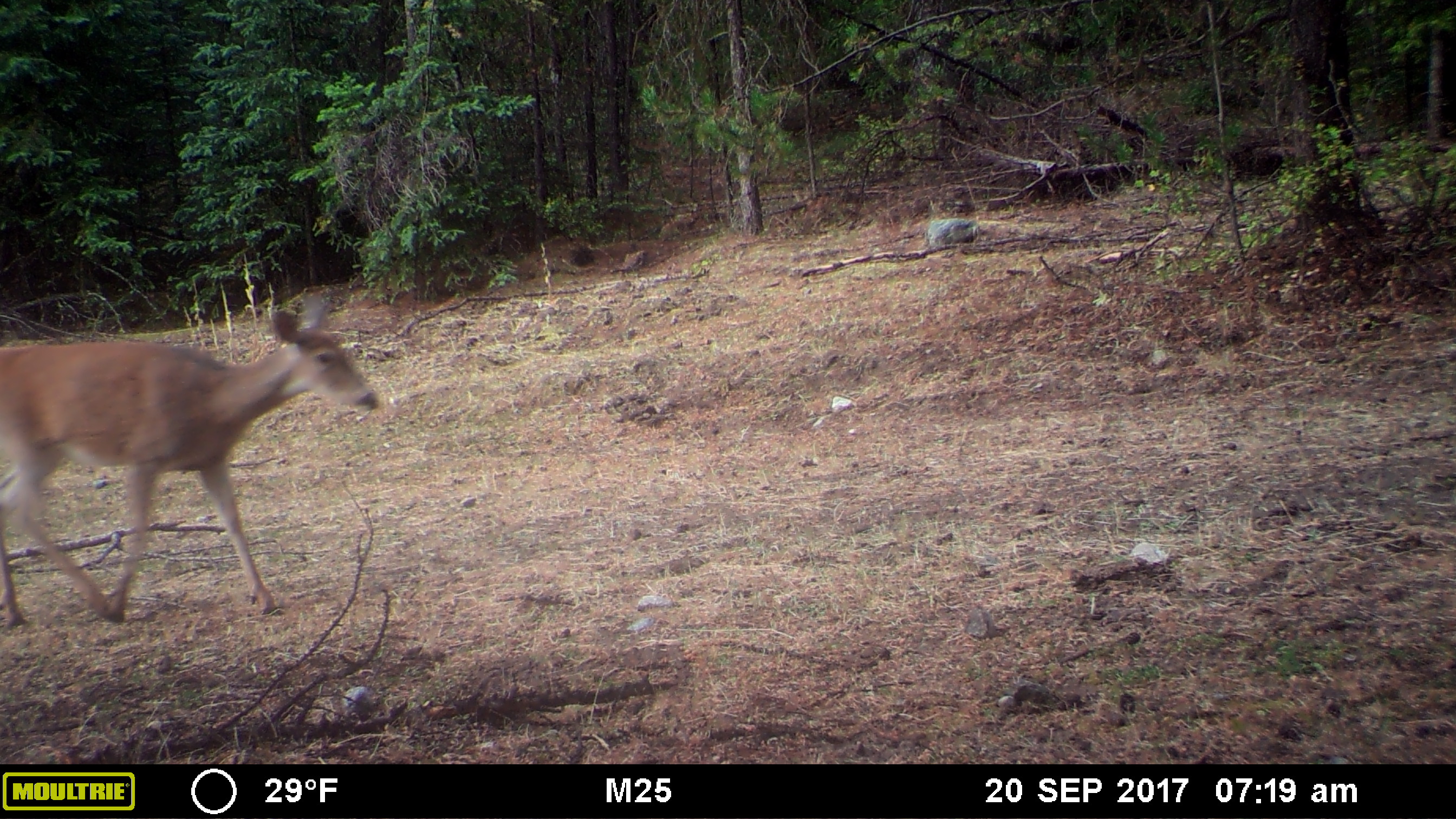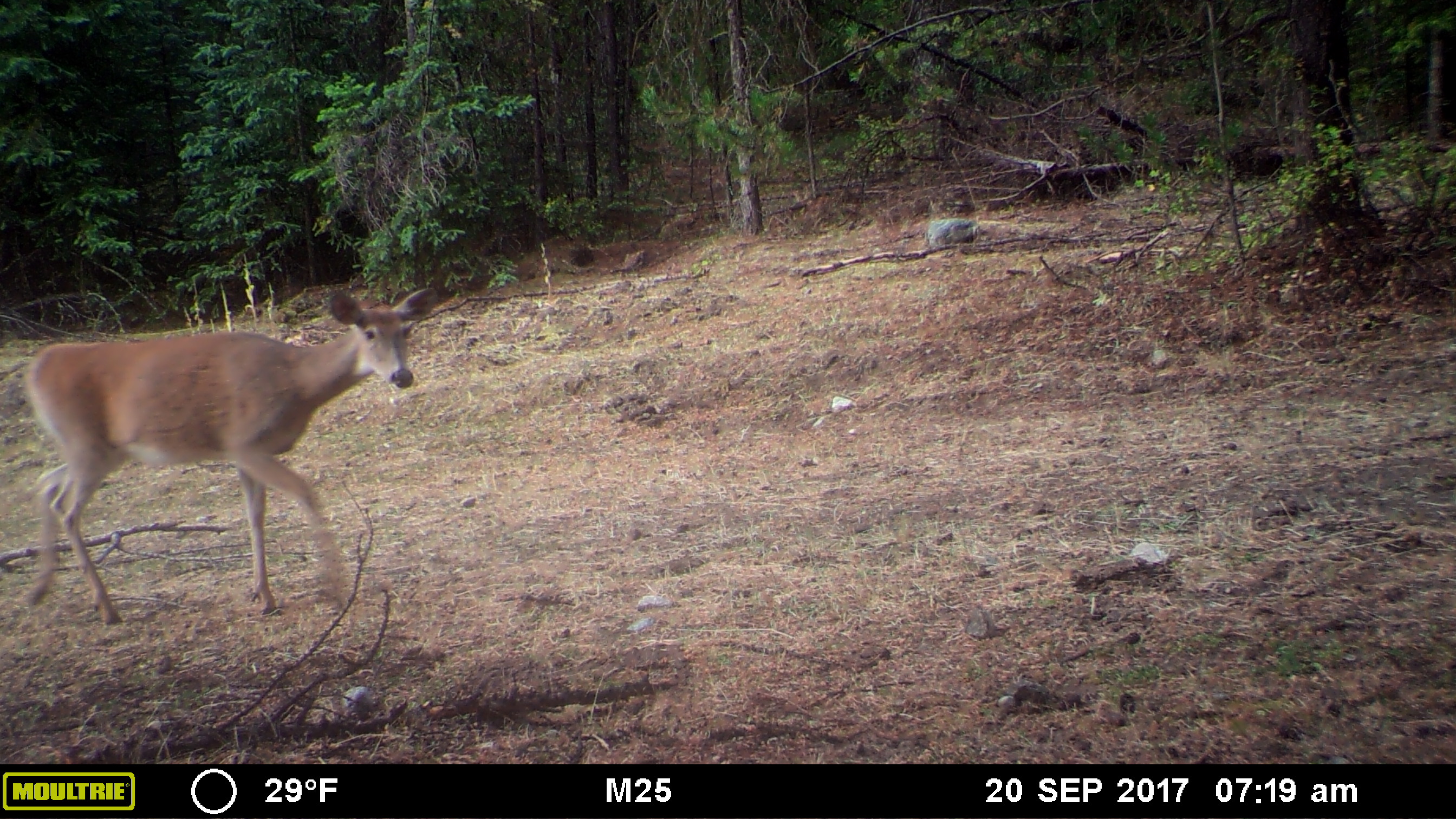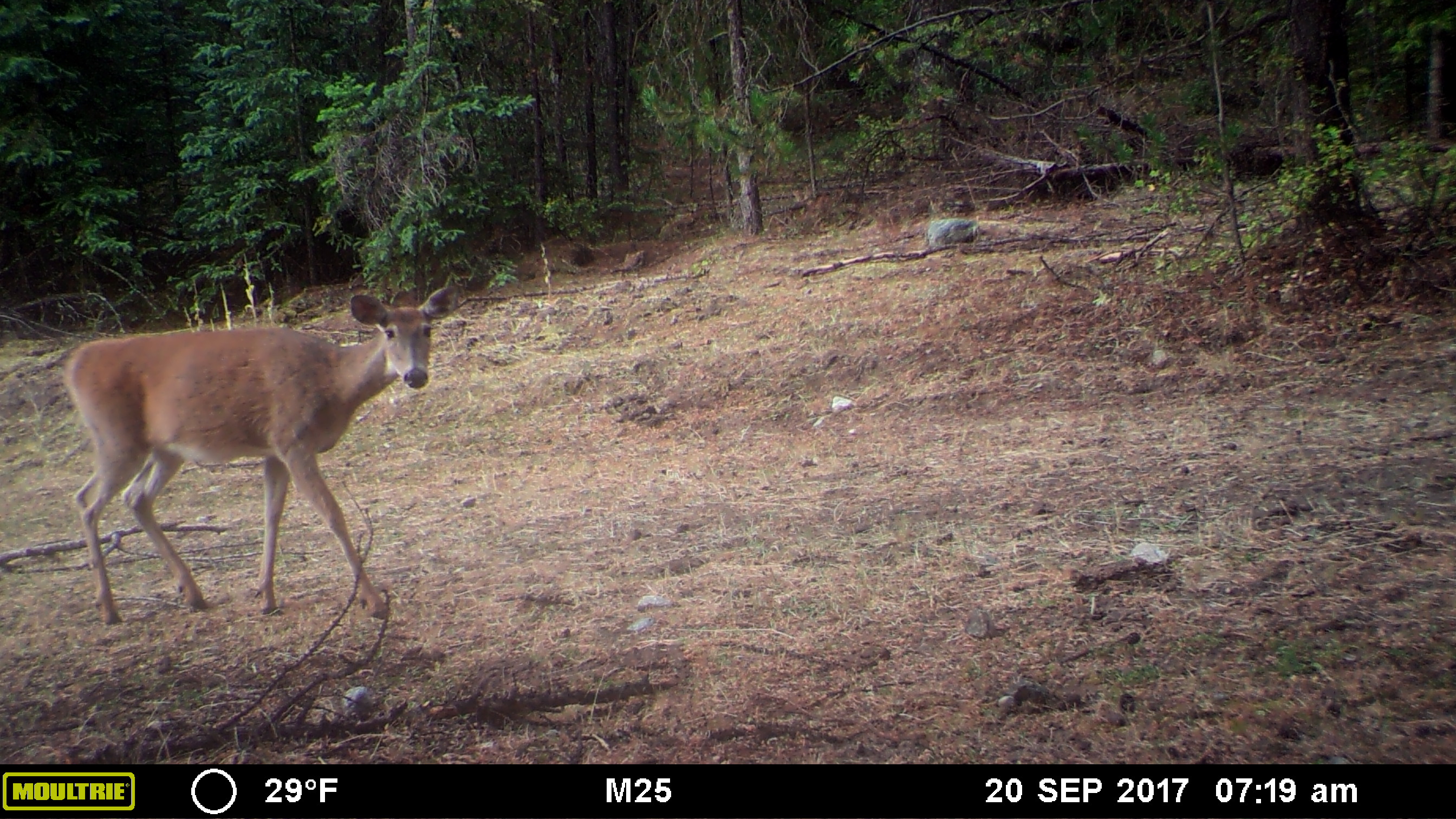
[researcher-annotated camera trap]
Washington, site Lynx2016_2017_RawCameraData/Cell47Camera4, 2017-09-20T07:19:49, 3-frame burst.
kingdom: Animalia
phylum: Chordata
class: Mammalia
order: Artiodactyla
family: Cervidae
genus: Odocoileus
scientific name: Odocoileus virginianus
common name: white-tailed deer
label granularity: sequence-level